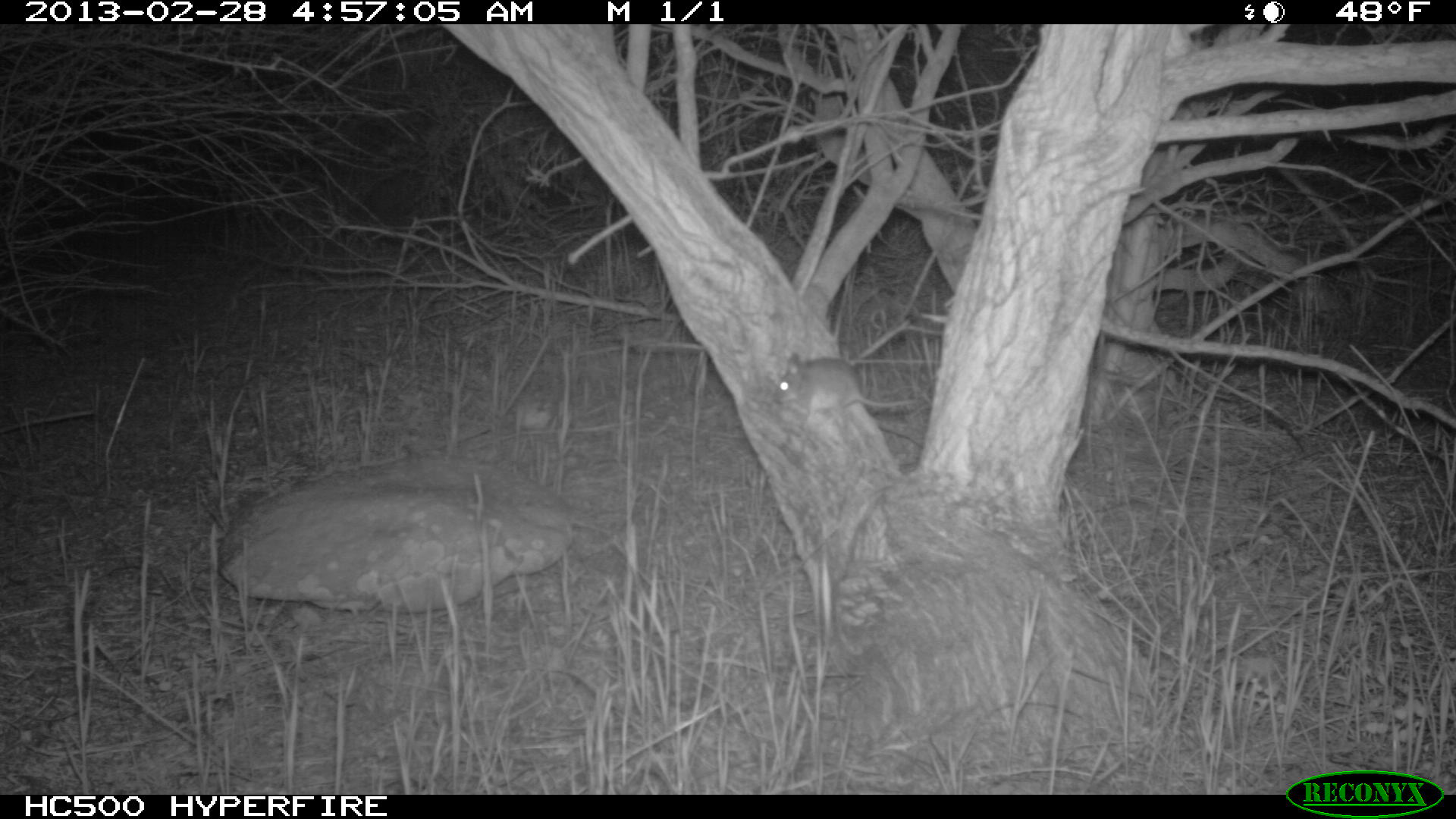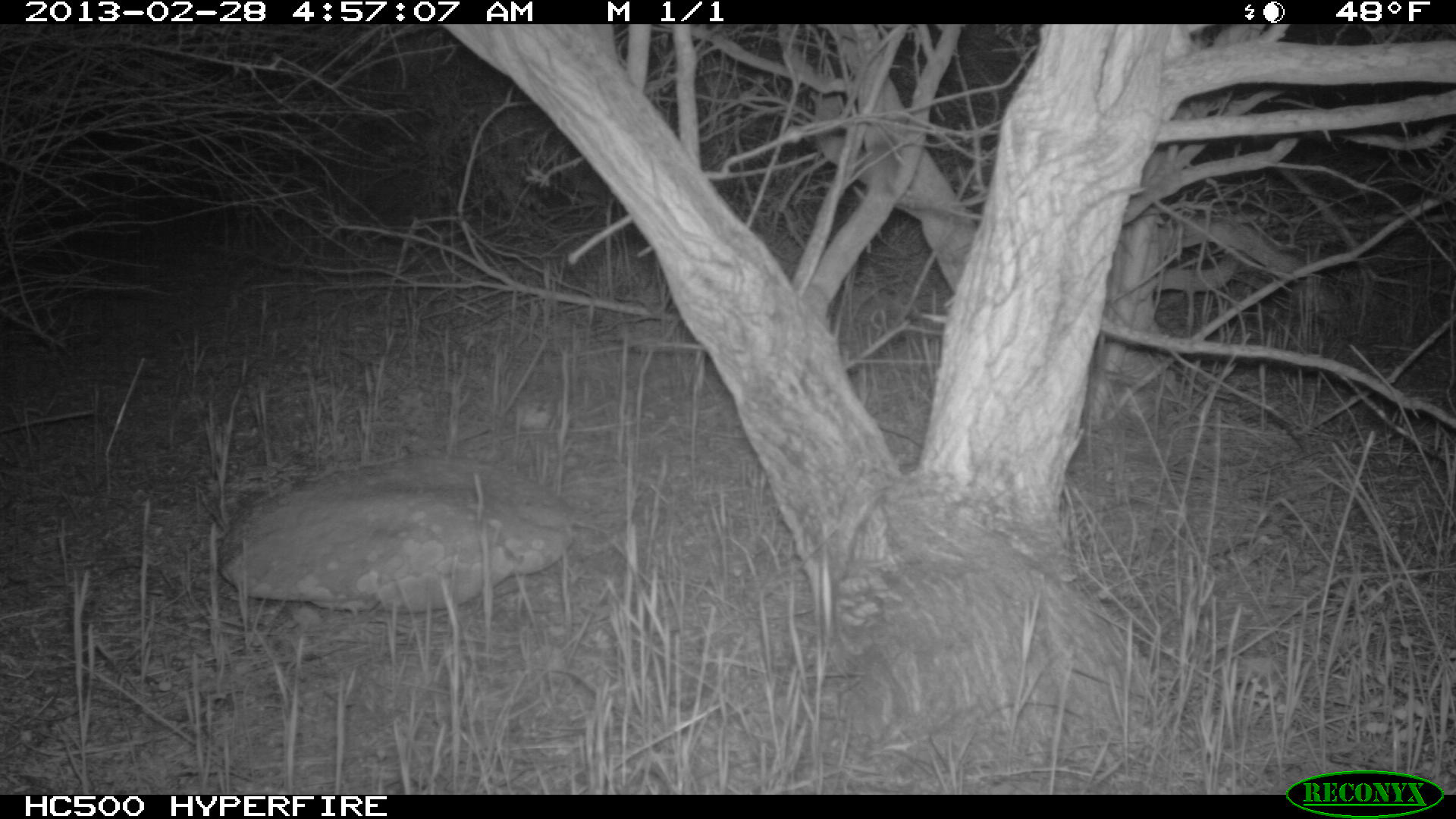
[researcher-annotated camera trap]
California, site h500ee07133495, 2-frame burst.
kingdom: Animalia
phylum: Chordata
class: Mammalia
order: Rodentia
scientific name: Rodentia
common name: rodent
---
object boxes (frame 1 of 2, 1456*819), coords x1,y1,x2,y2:
rodent: 773,353,926,431